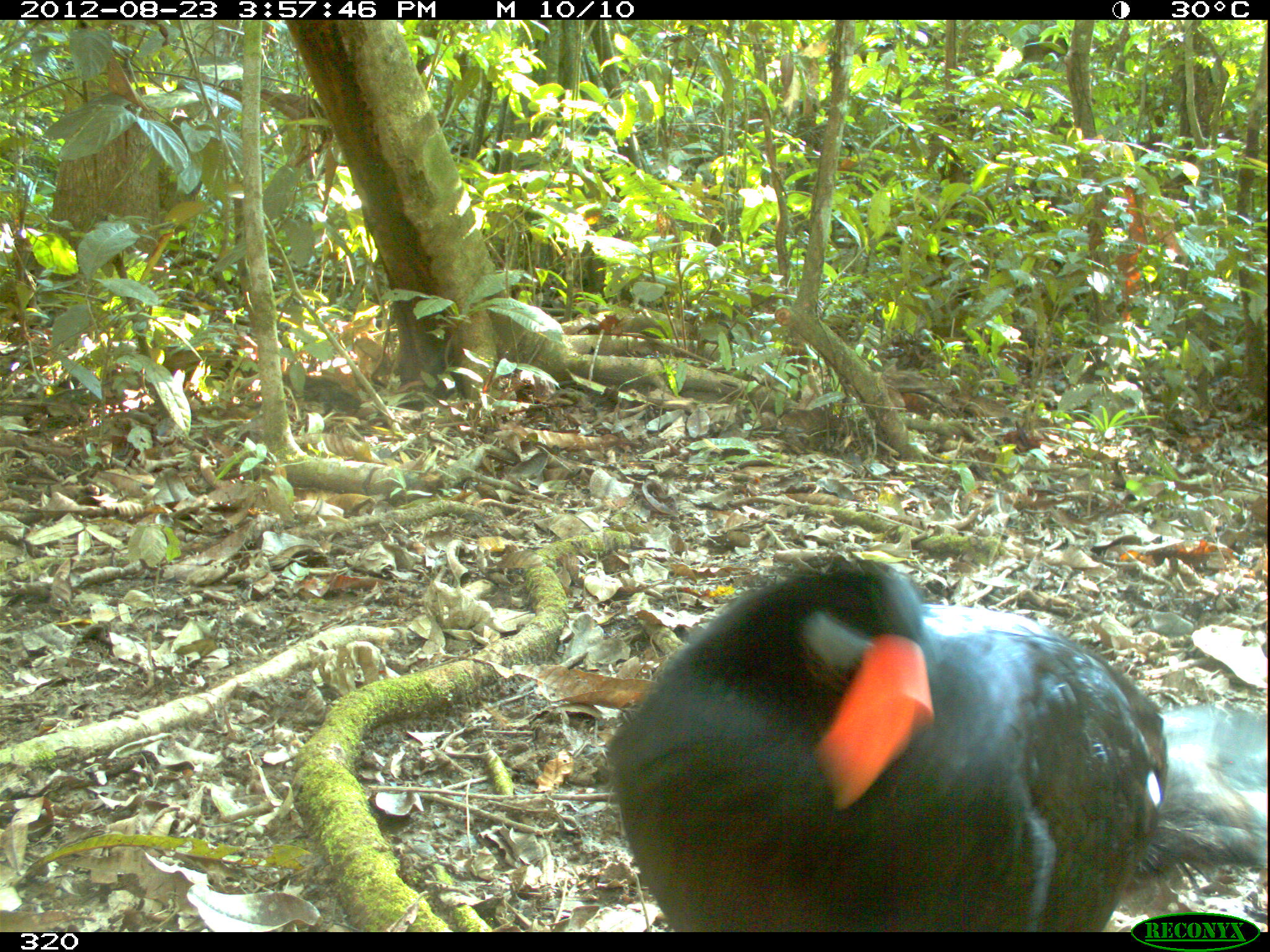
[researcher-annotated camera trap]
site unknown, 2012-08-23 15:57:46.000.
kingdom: Animalia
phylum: Chordata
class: Aves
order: Galliformes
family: Cracidae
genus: Mitu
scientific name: Mitu tuberosum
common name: razor-billed curassow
Mitu tuberosum (razor-billed curassow).